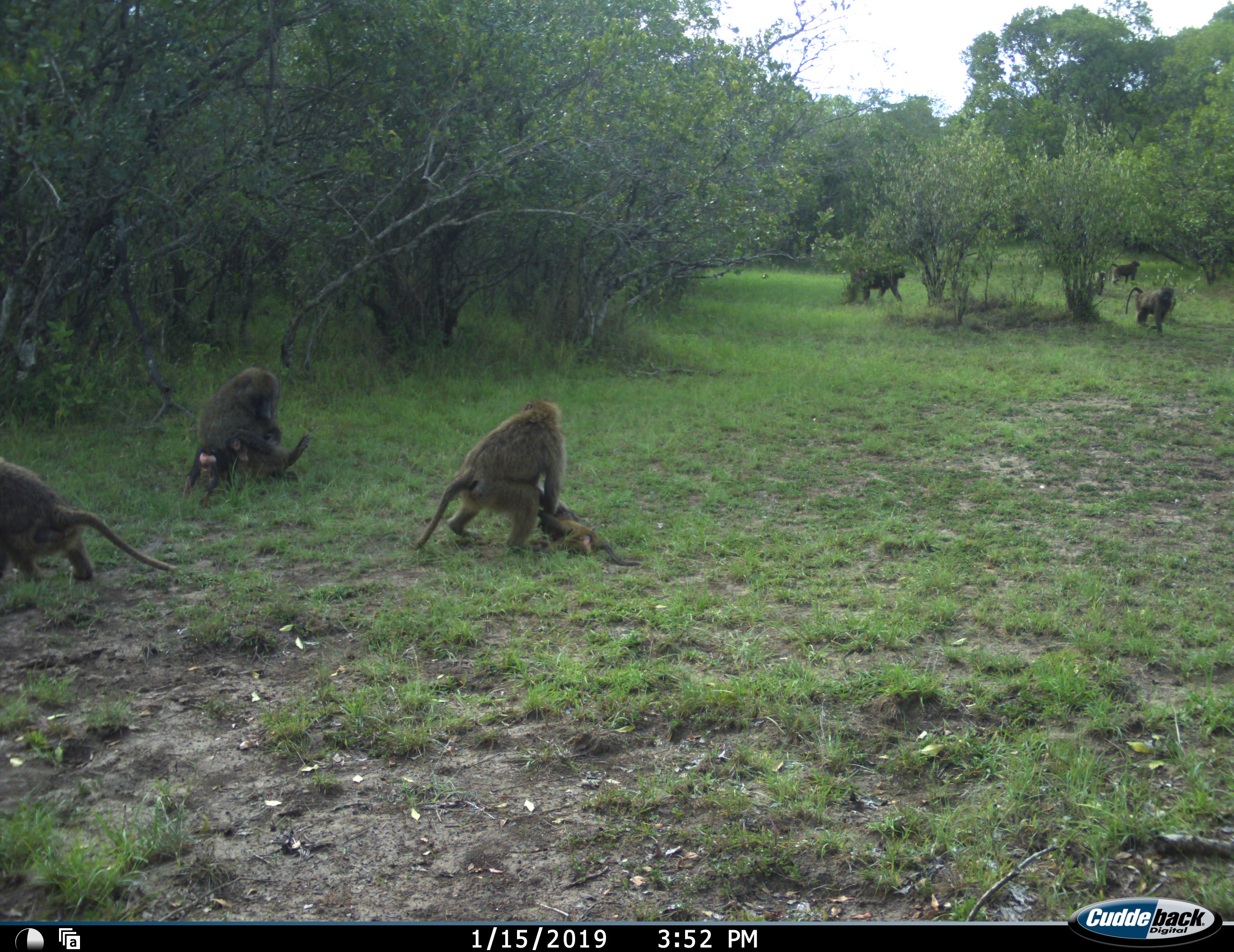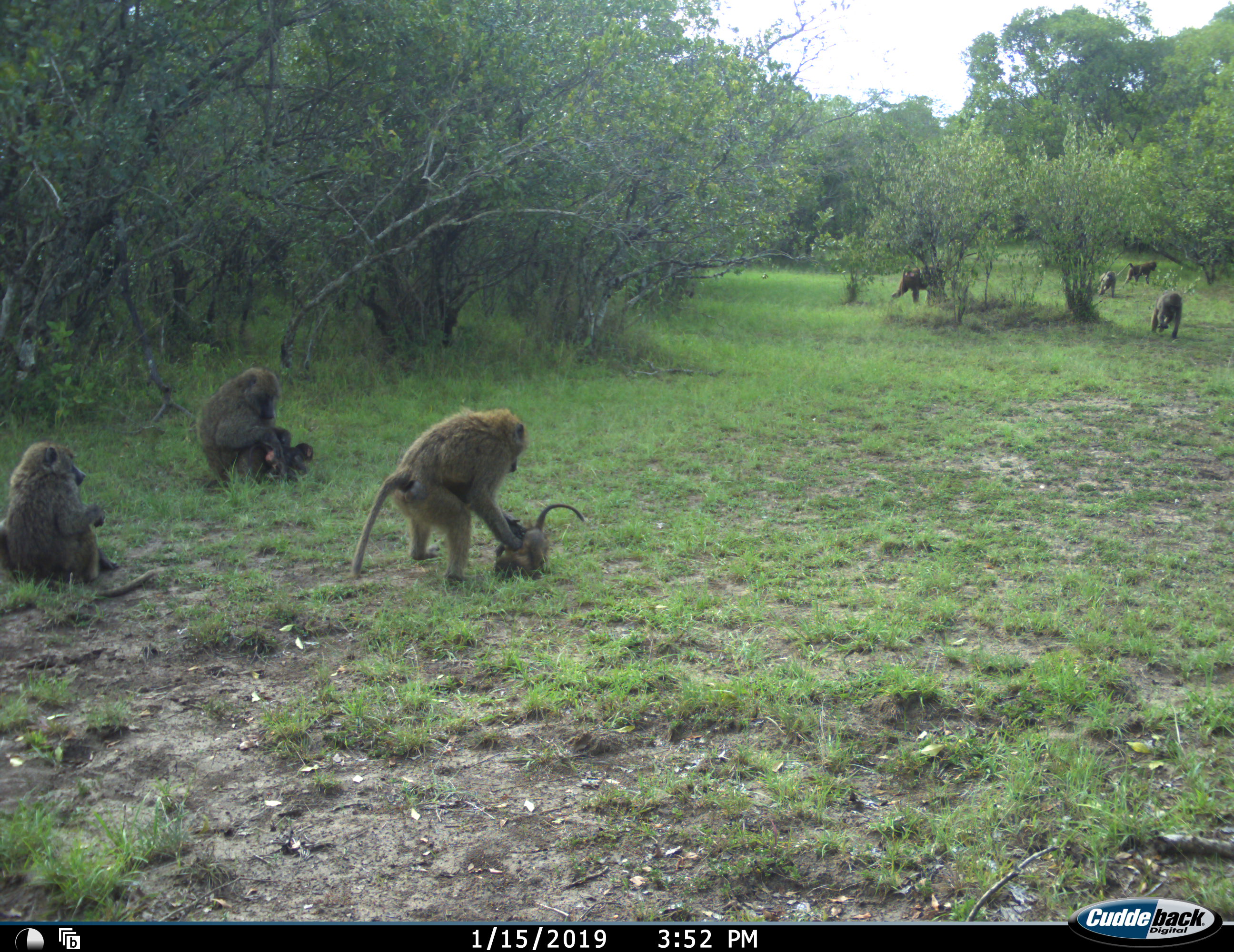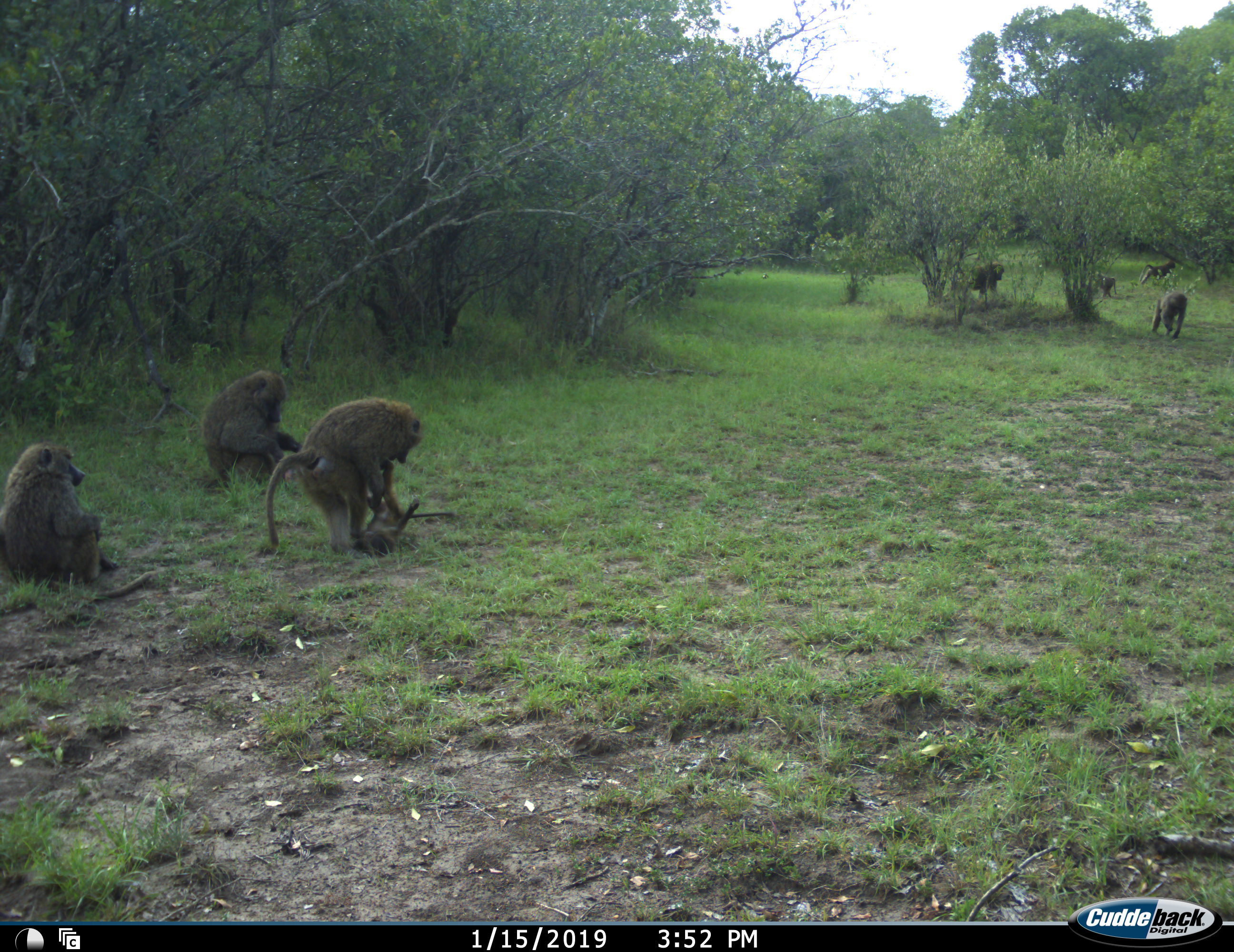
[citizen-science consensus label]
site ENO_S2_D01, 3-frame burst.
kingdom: Animalia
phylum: Chordata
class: Mammalia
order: Primates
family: Cercopithecidae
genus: Papio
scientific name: Papio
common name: baboon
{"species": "baboon (Papio)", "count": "9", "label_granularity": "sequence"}